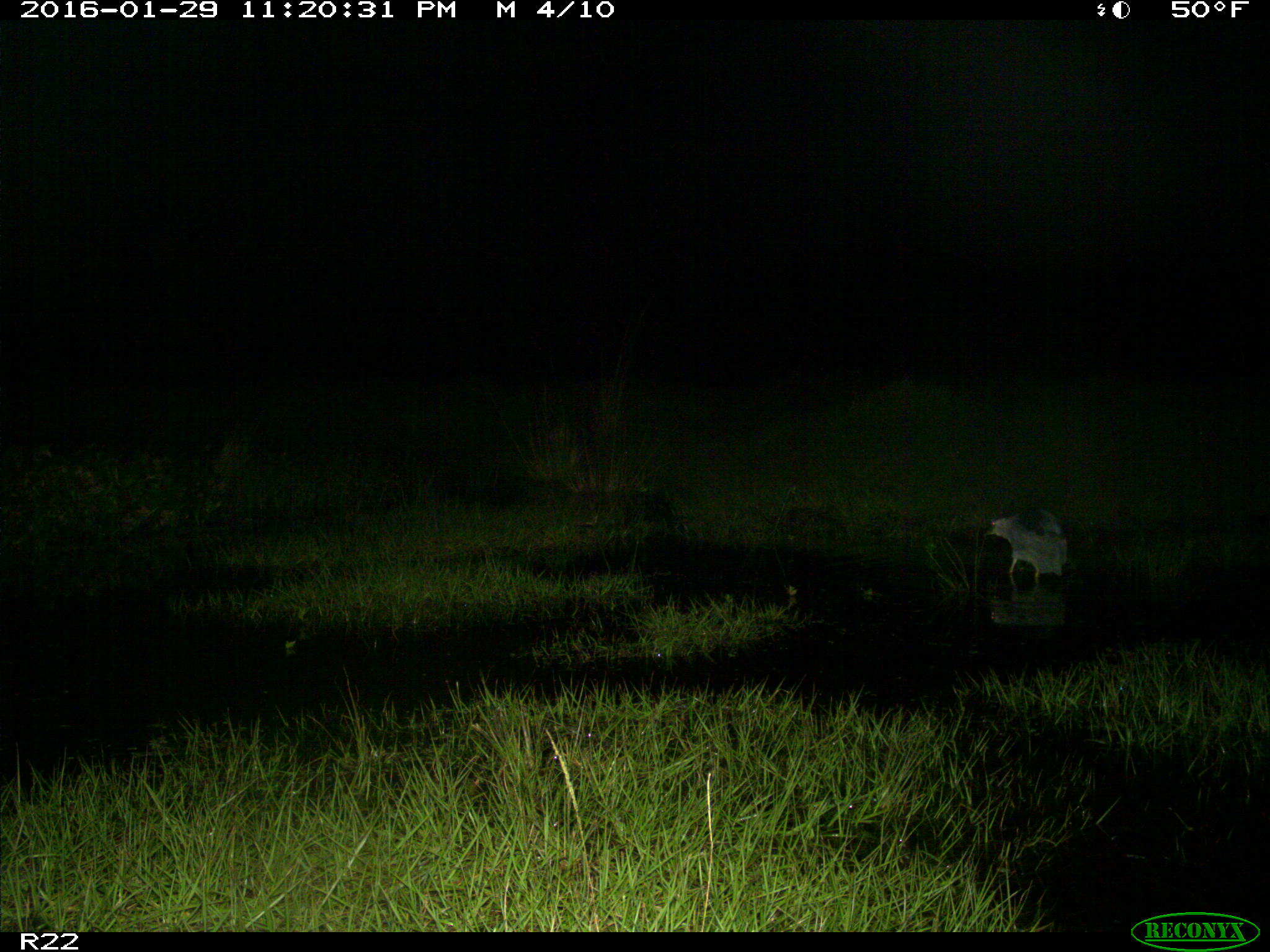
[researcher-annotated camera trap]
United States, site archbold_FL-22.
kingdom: Animalia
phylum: Chordata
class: Aves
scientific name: Aves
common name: birds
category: unidentified bird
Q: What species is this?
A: Unidentified bird (birds) (Aves).